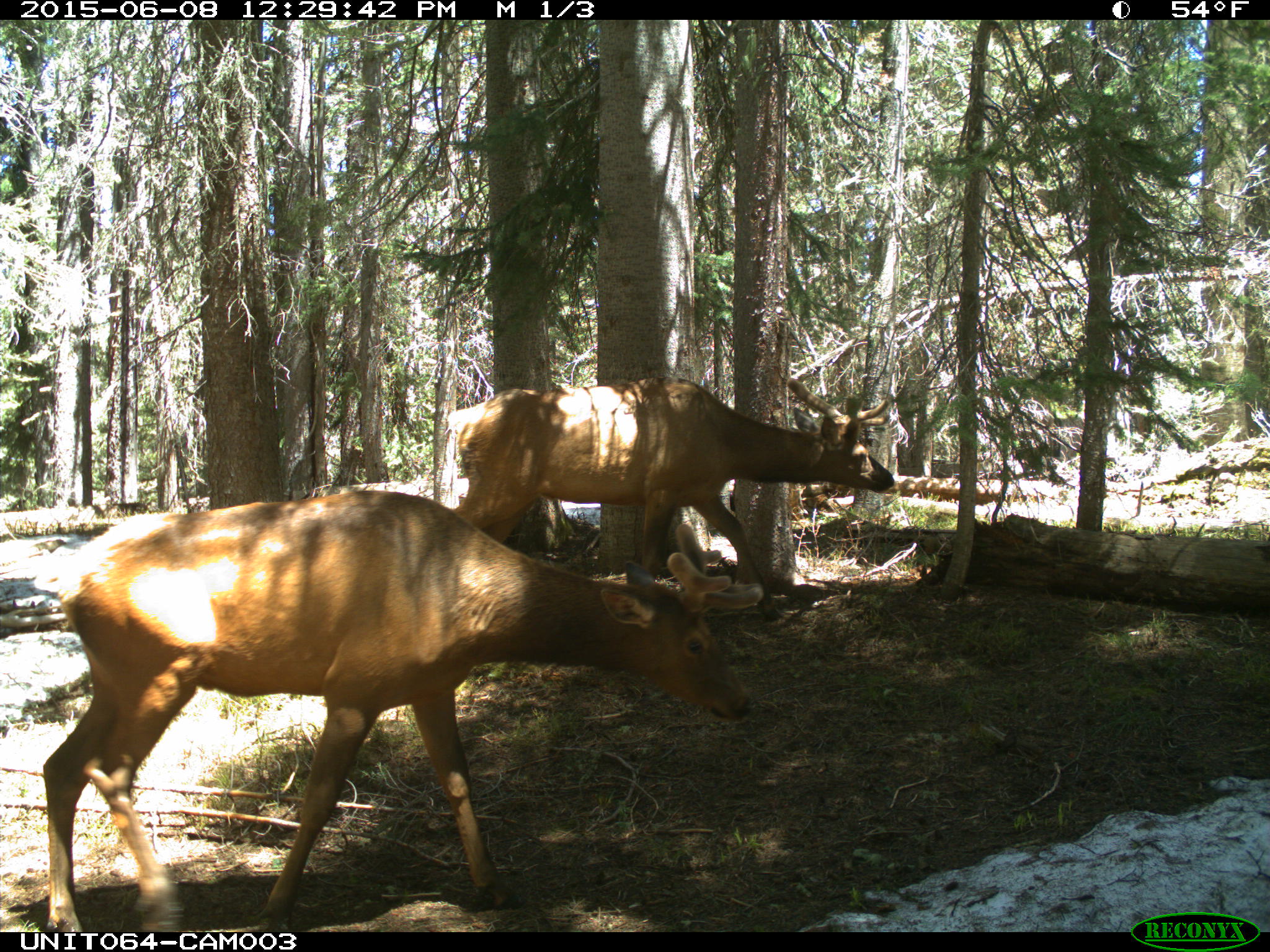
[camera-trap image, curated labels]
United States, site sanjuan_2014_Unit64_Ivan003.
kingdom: Animalia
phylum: Chordata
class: Mammalia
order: Artiodactyla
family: Cervidae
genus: Cervus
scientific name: Cervus elaphus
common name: red deer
Cervus elaphus (red deer).